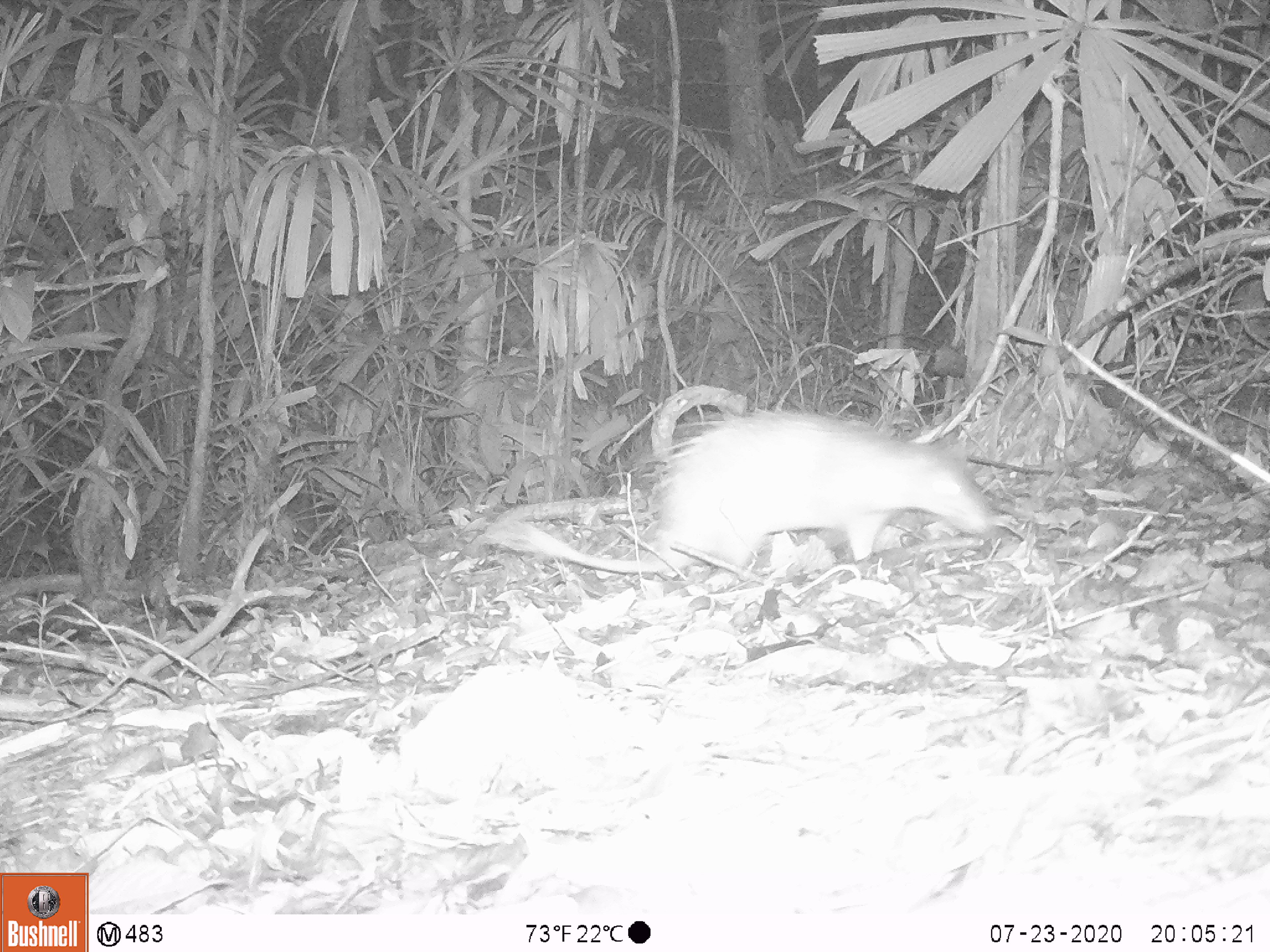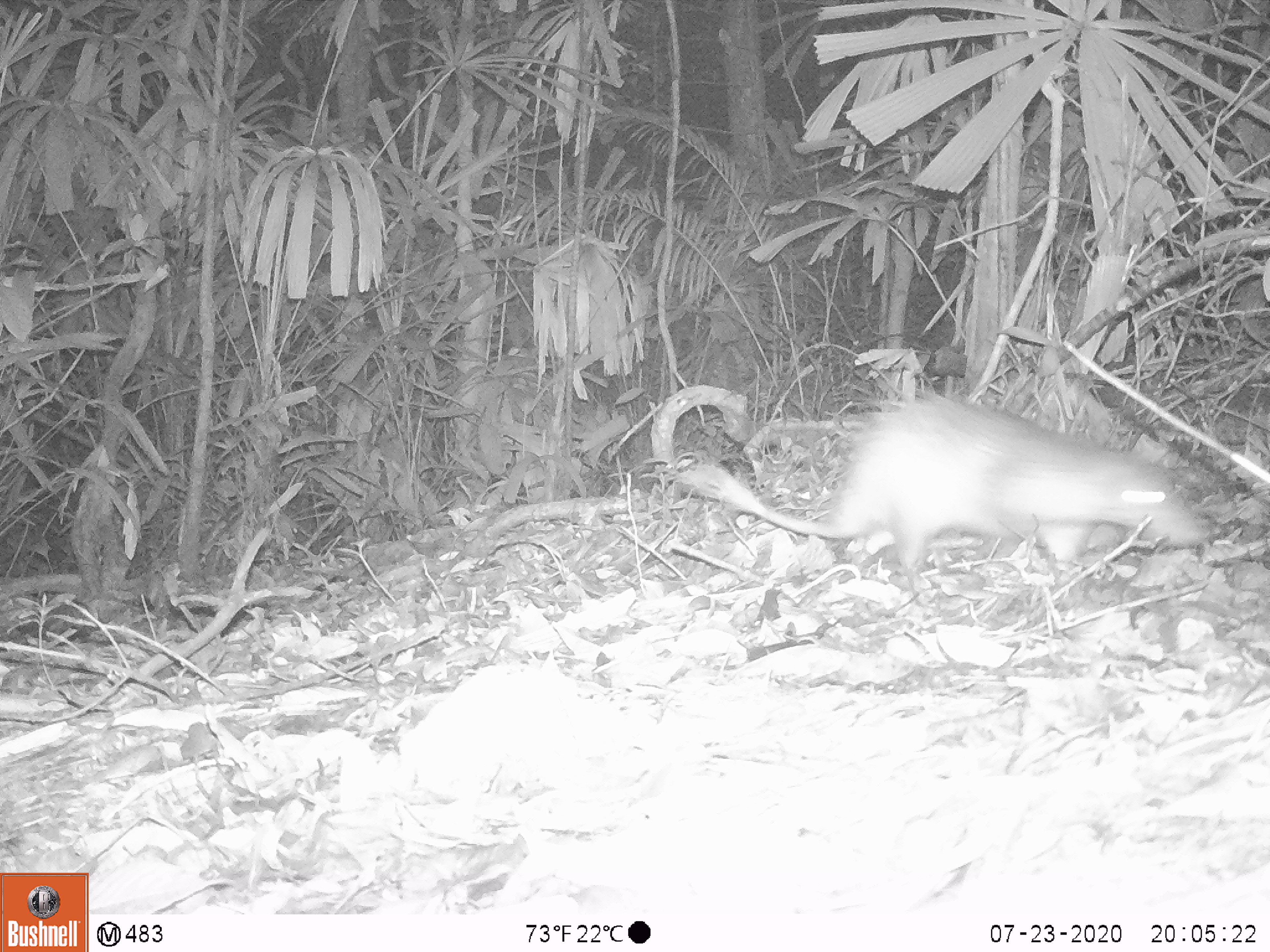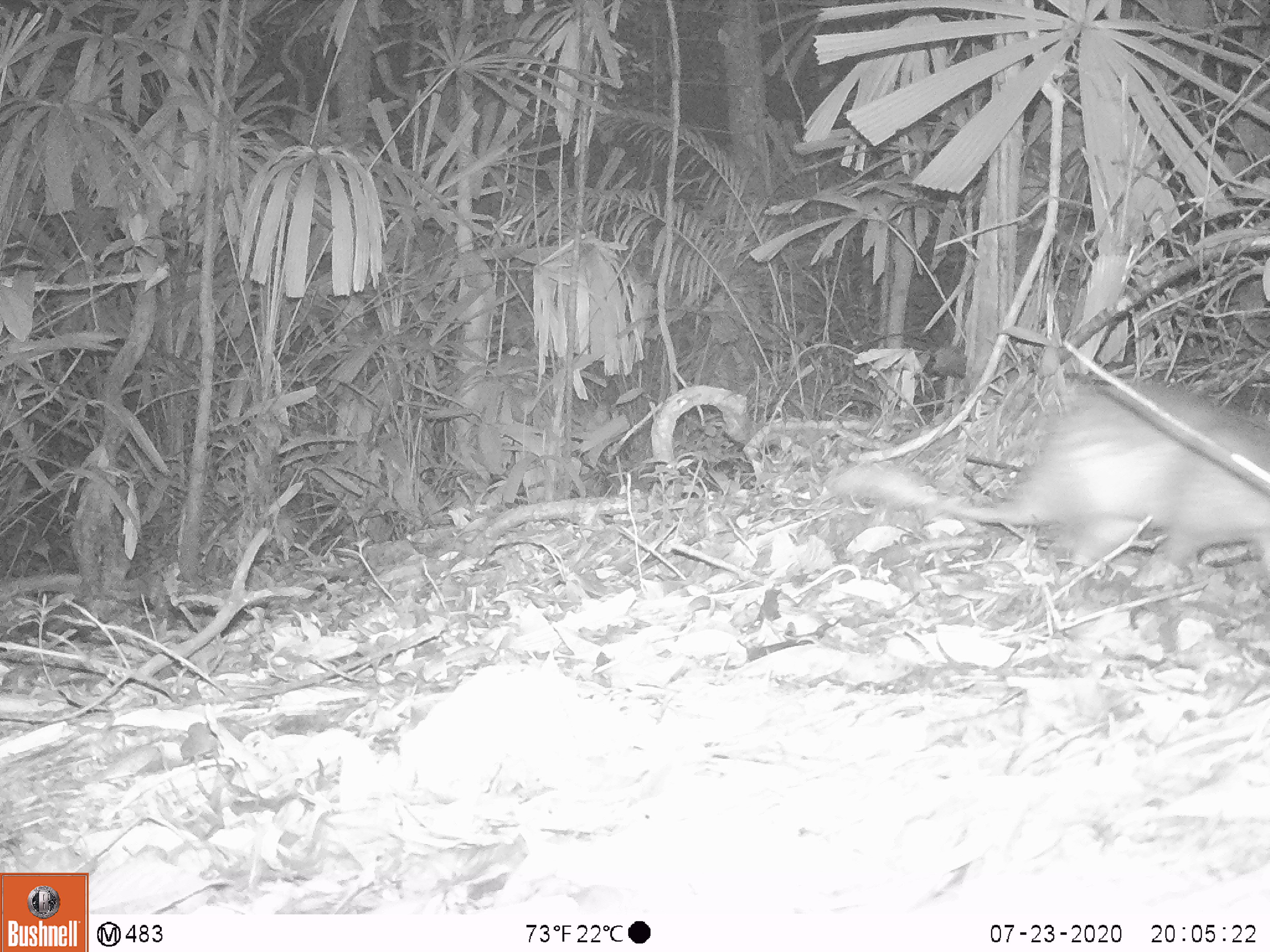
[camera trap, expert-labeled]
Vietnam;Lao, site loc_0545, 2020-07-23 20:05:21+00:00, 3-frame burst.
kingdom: Animalia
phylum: Chordata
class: Mammalia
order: Rodentia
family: Hystricidae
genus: Atherurus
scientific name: Atherurus macrourus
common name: asiatic brush-tailed porcupine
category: asiatic brush tailed porcupine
Asiatic brush tailed porcupine (asiatic brush-tailed porcupine) (Atherurus macrourus). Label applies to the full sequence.